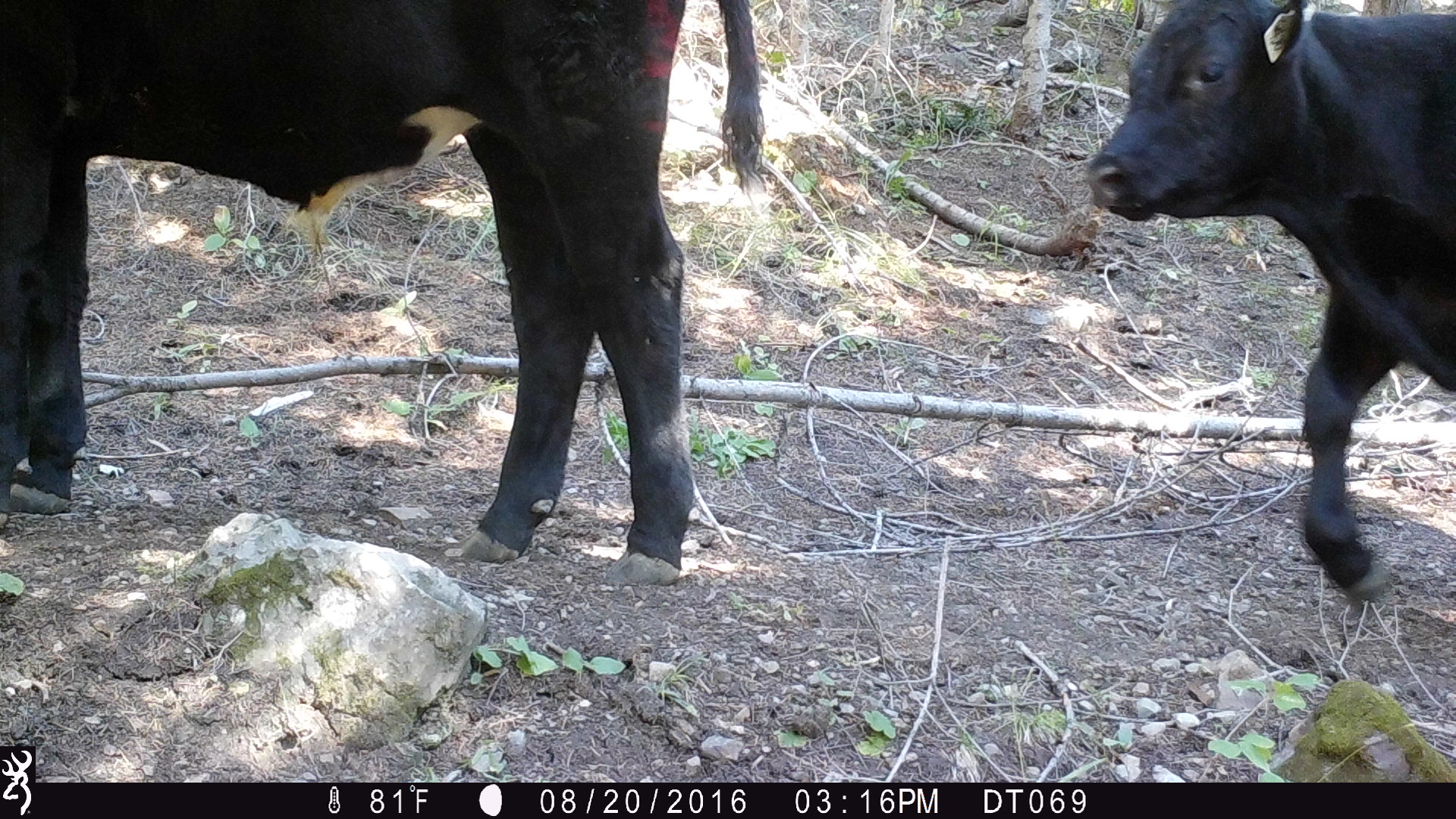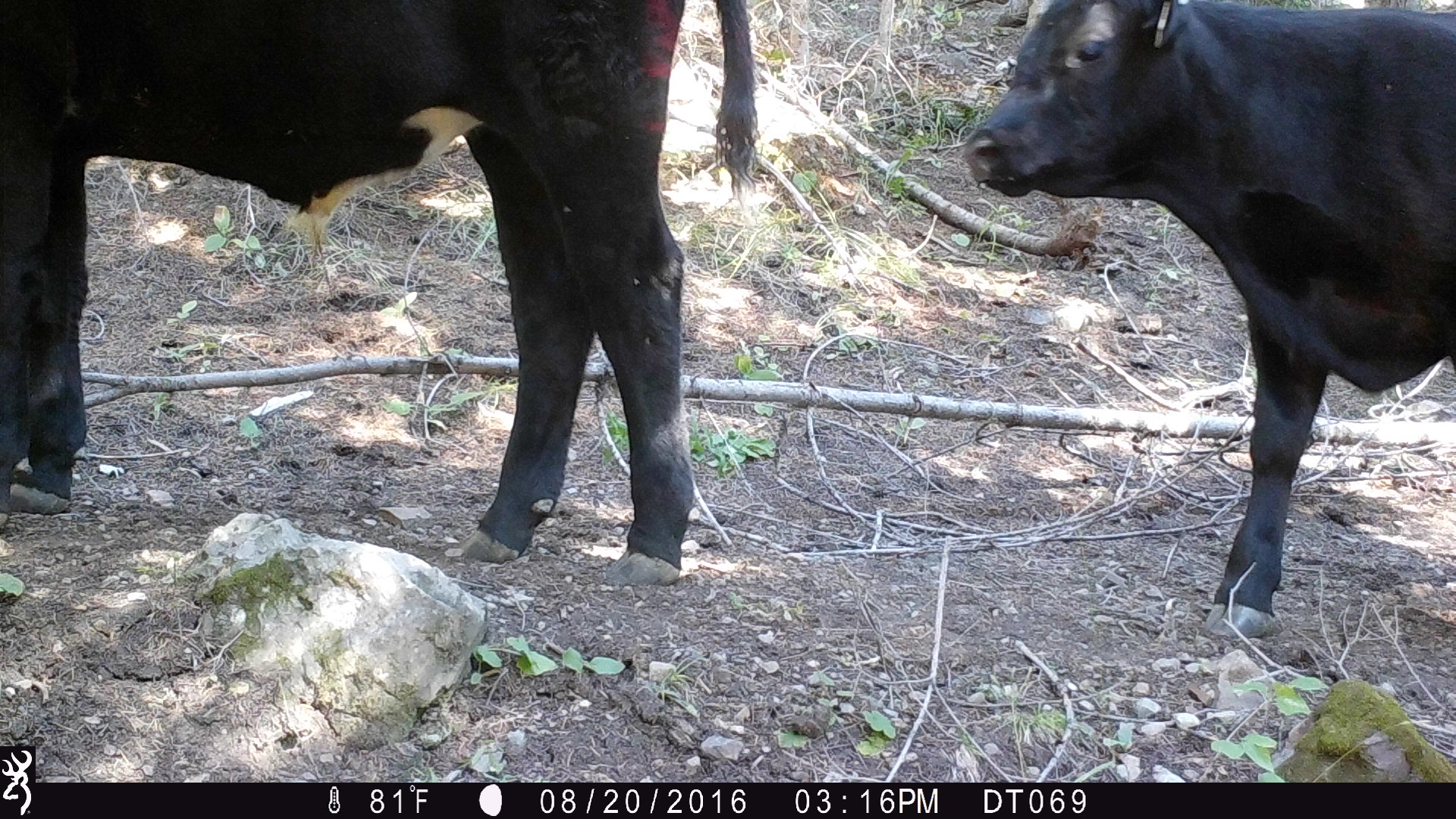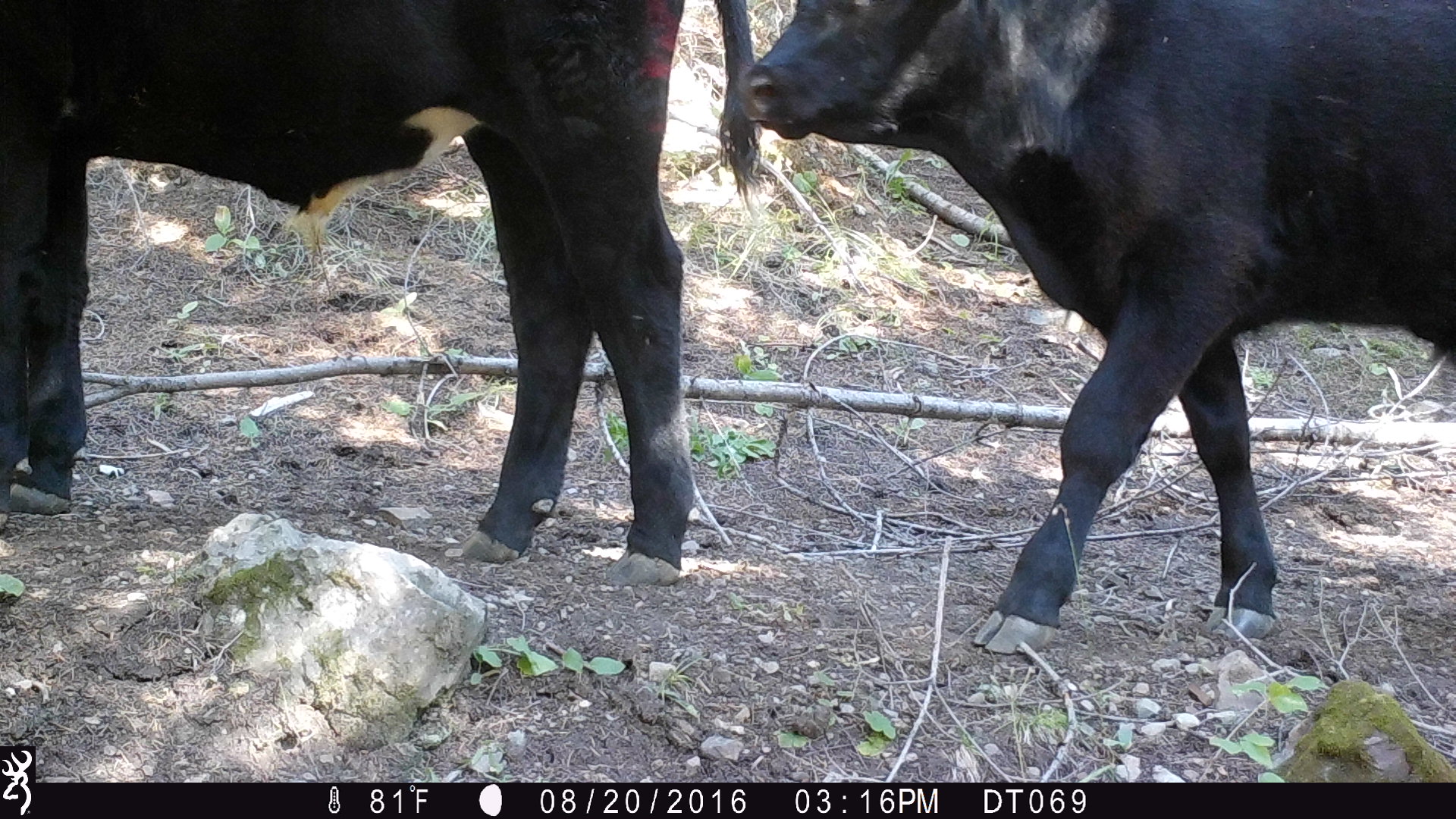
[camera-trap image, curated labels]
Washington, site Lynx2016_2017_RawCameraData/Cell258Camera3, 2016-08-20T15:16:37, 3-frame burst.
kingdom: Animalia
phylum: Chordata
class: Mammalia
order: Artiodactyla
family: Bovidae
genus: Bos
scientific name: Bos taurus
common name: domestic cattle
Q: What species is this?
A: Domestic cattle (Bos taurus).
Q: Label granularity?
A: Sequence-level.